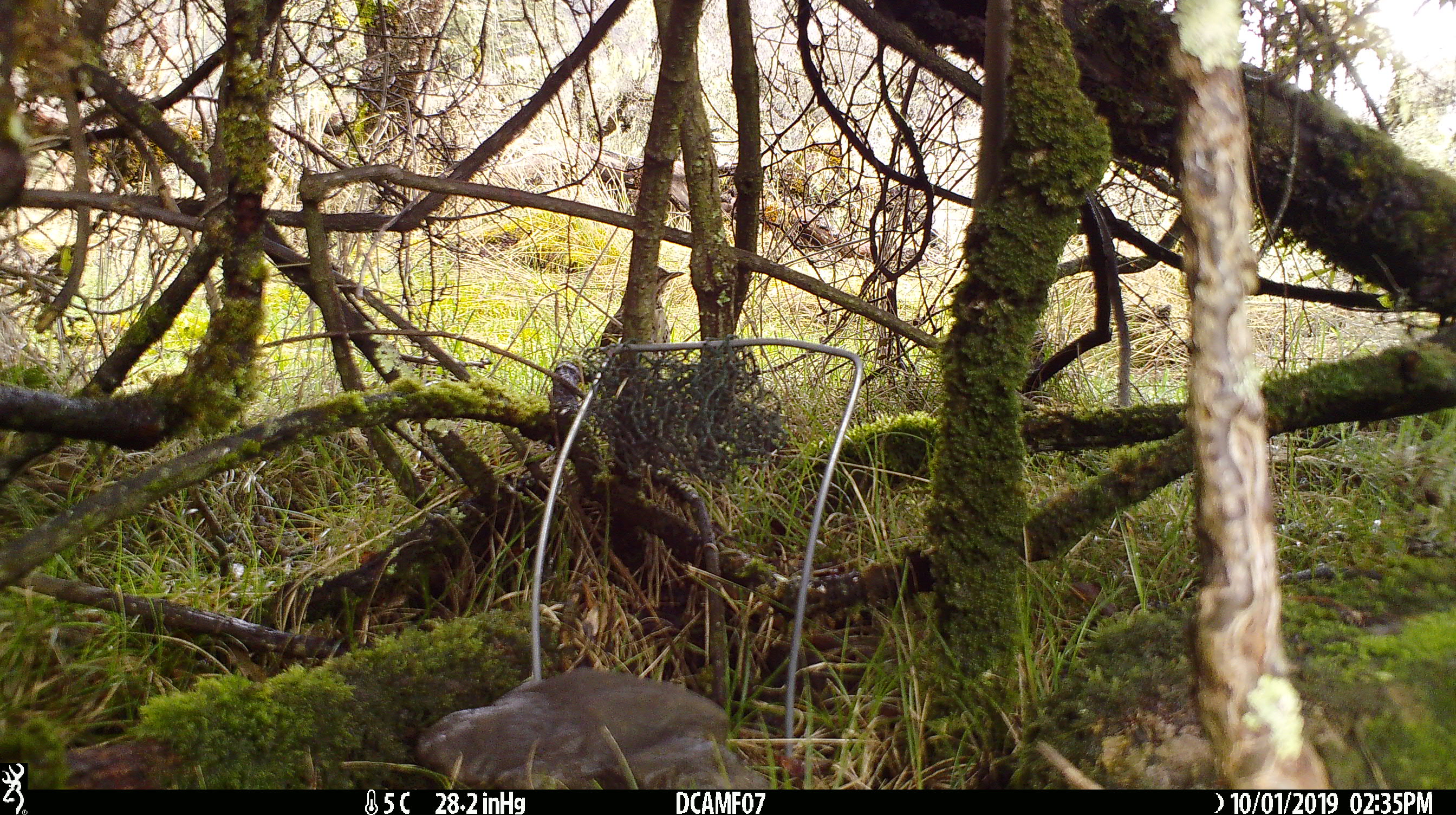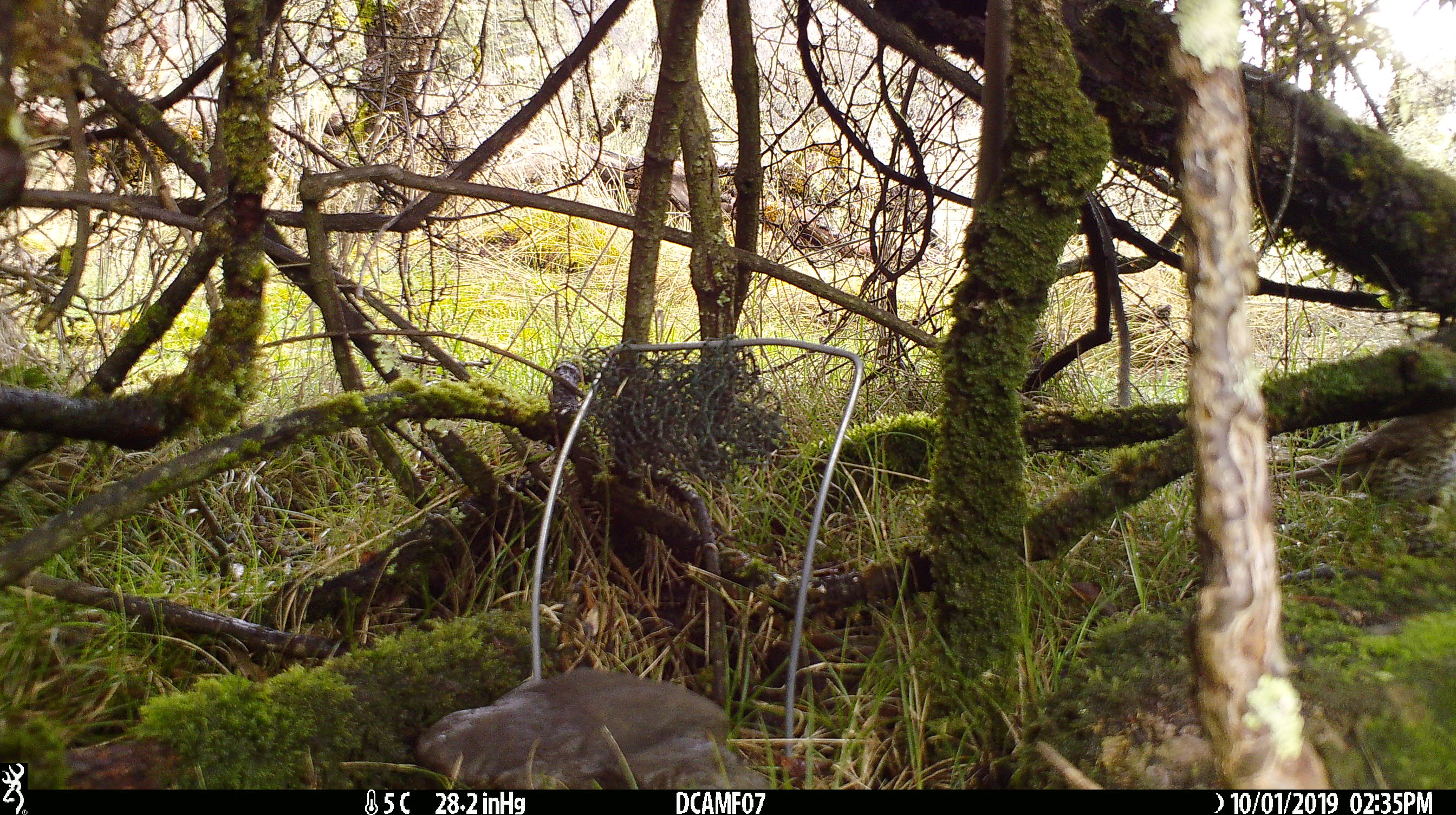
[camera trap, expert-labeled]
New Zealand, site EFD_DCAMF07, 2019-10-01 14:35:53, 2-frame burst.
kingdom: Animalia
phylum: Chordata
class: Aves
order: Passeriformes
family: Turdidae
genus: Turdus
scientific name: Turdus philomelos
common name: song thrush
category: thrush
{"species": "thrush (song thrush) (Turdus philomelos)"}